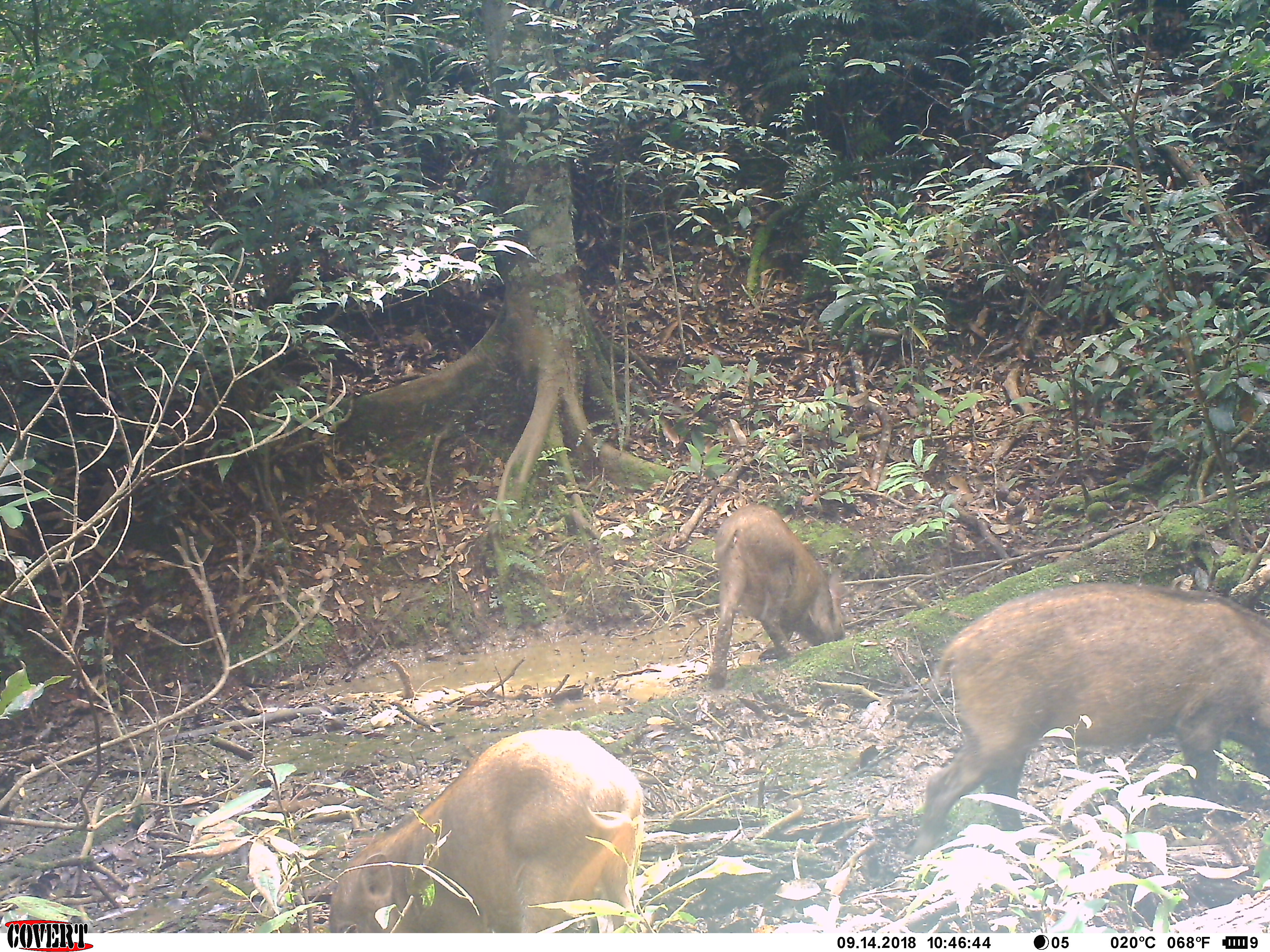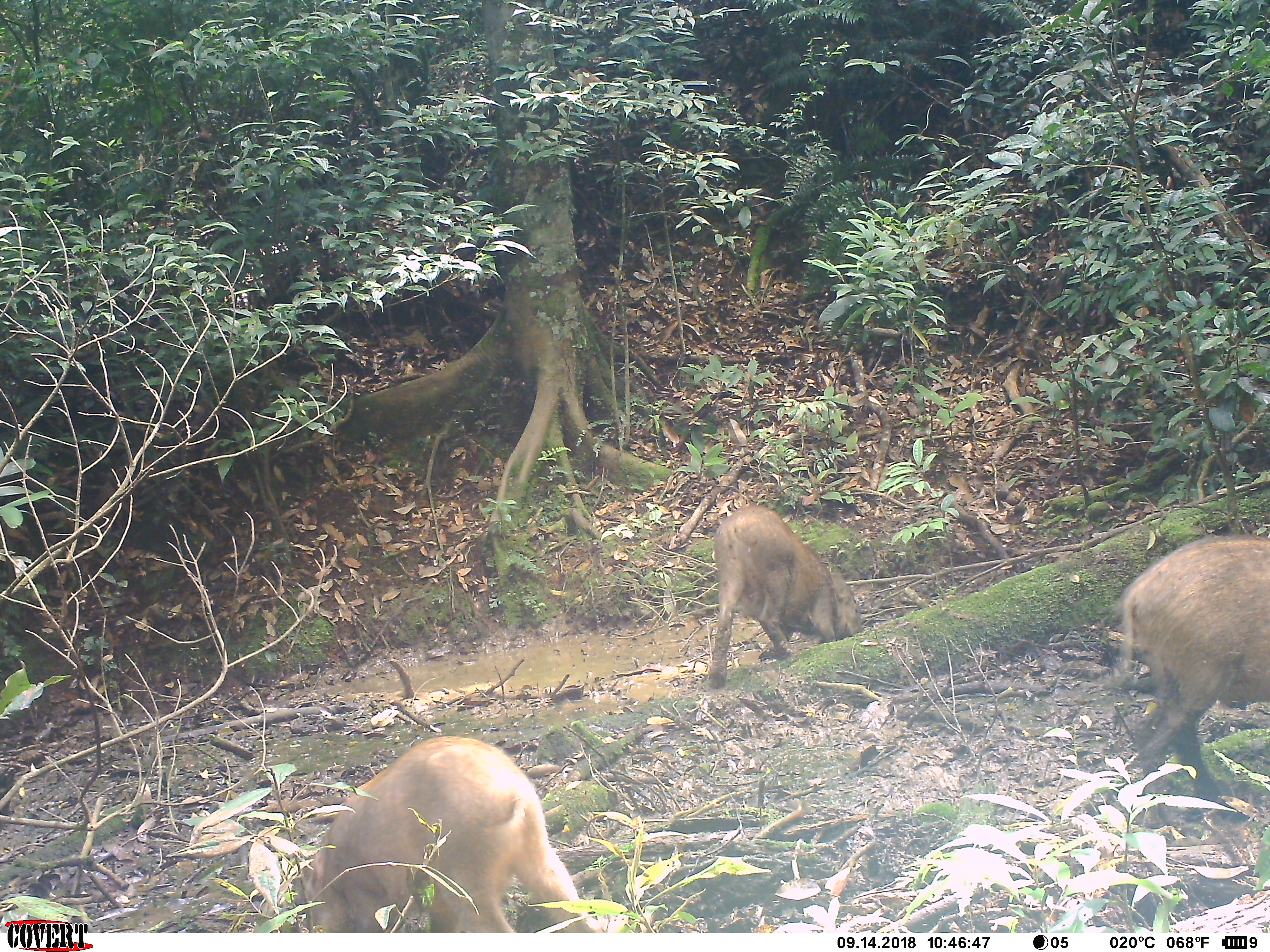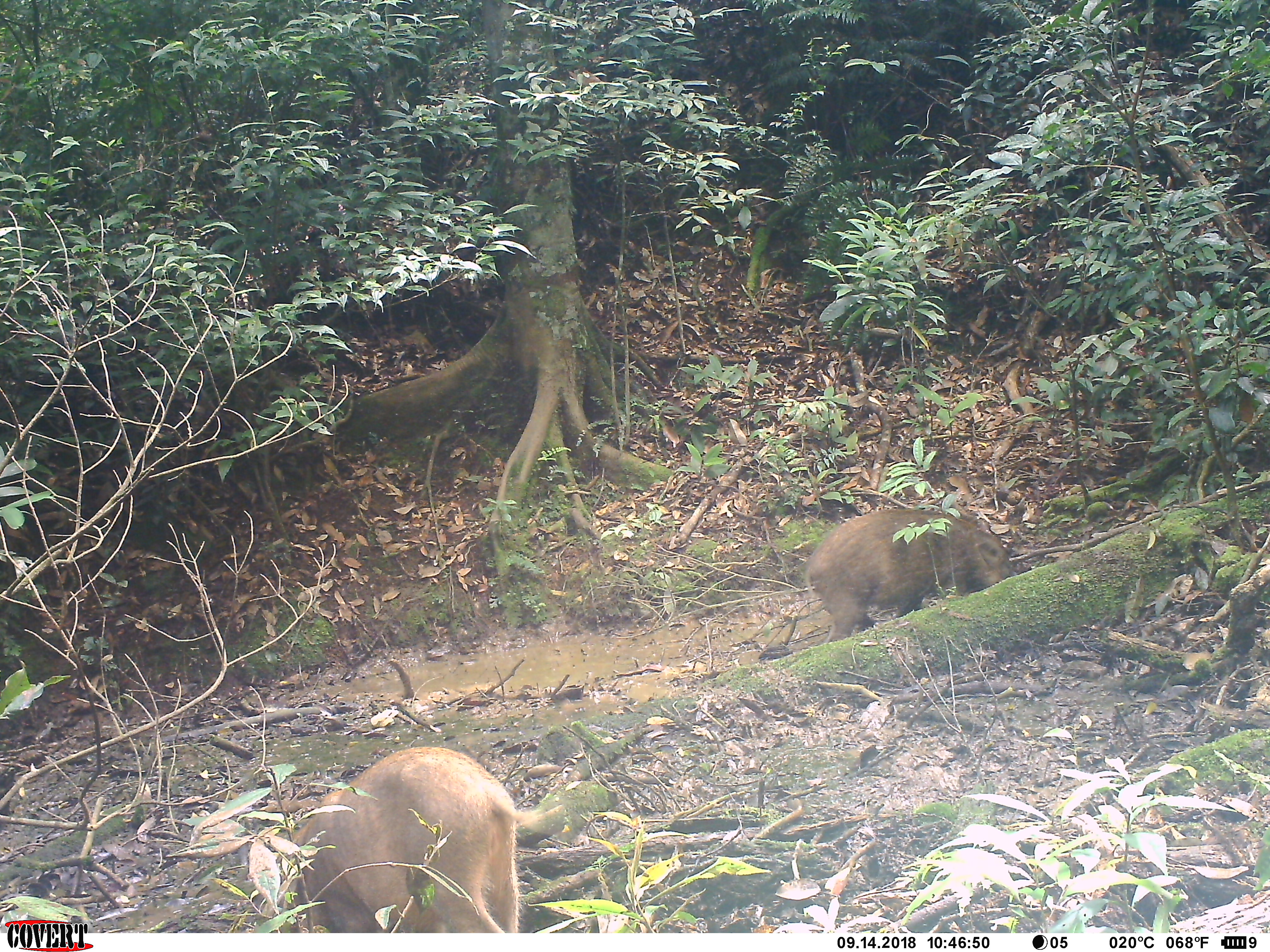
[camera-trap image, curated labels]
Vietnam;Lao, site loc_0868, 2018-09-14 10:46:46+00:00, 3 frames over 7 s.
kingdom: Animalia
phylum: Chordata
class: Mammalia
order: Artiodactyla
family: Suidae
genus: Sus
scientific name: Sus scrofa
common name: eurasian wild pig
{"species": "eurasian wild pig (Sus scrofa)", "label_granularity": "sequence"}